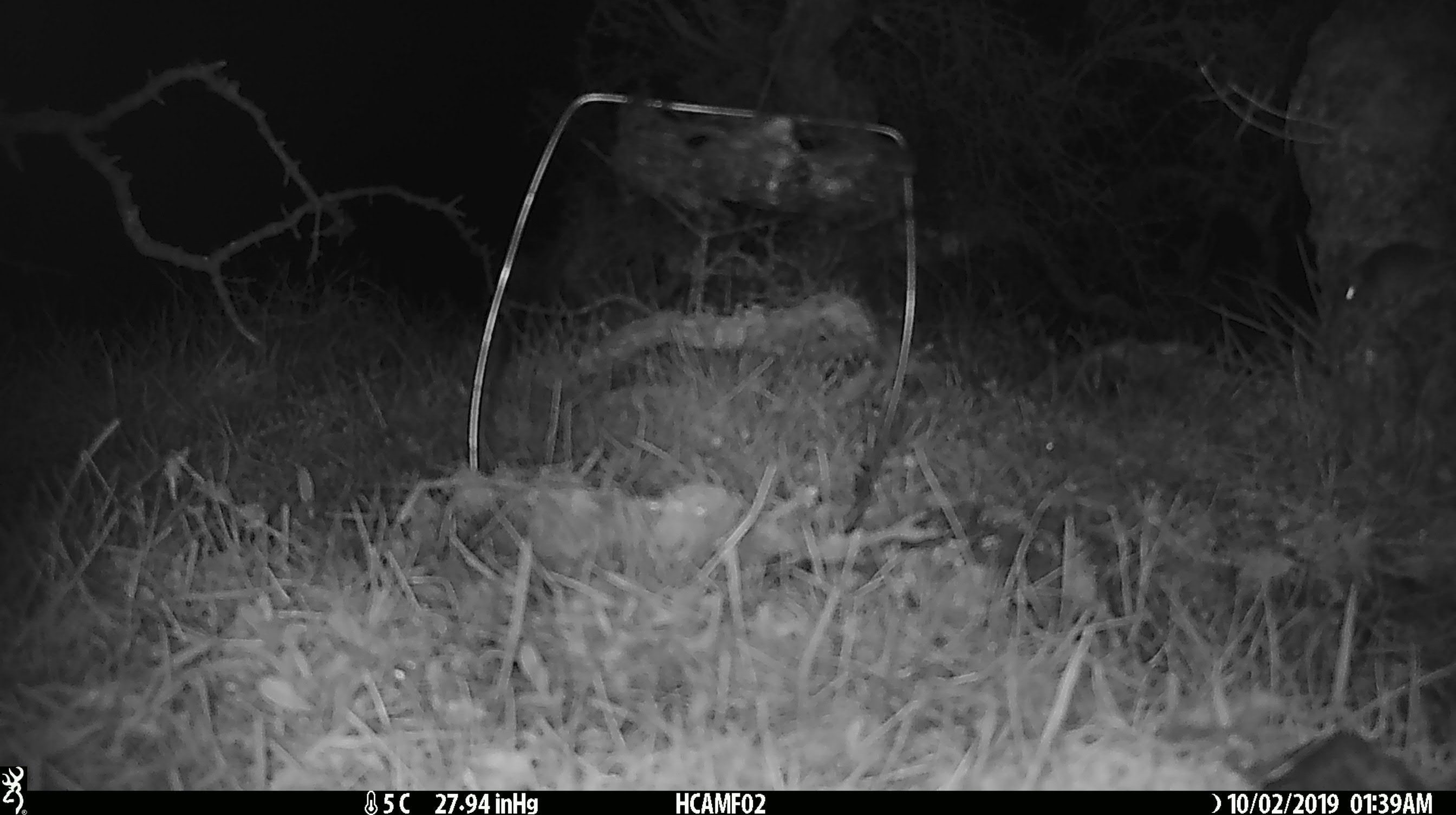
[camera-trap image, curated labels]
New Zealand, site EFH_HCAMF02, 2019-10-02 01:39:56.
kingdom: Animalia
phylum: Chordata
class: Mammalia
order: Rodentia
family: Muridae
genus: Mus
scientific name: Mus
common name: mouse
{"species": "mouse (Mus)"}